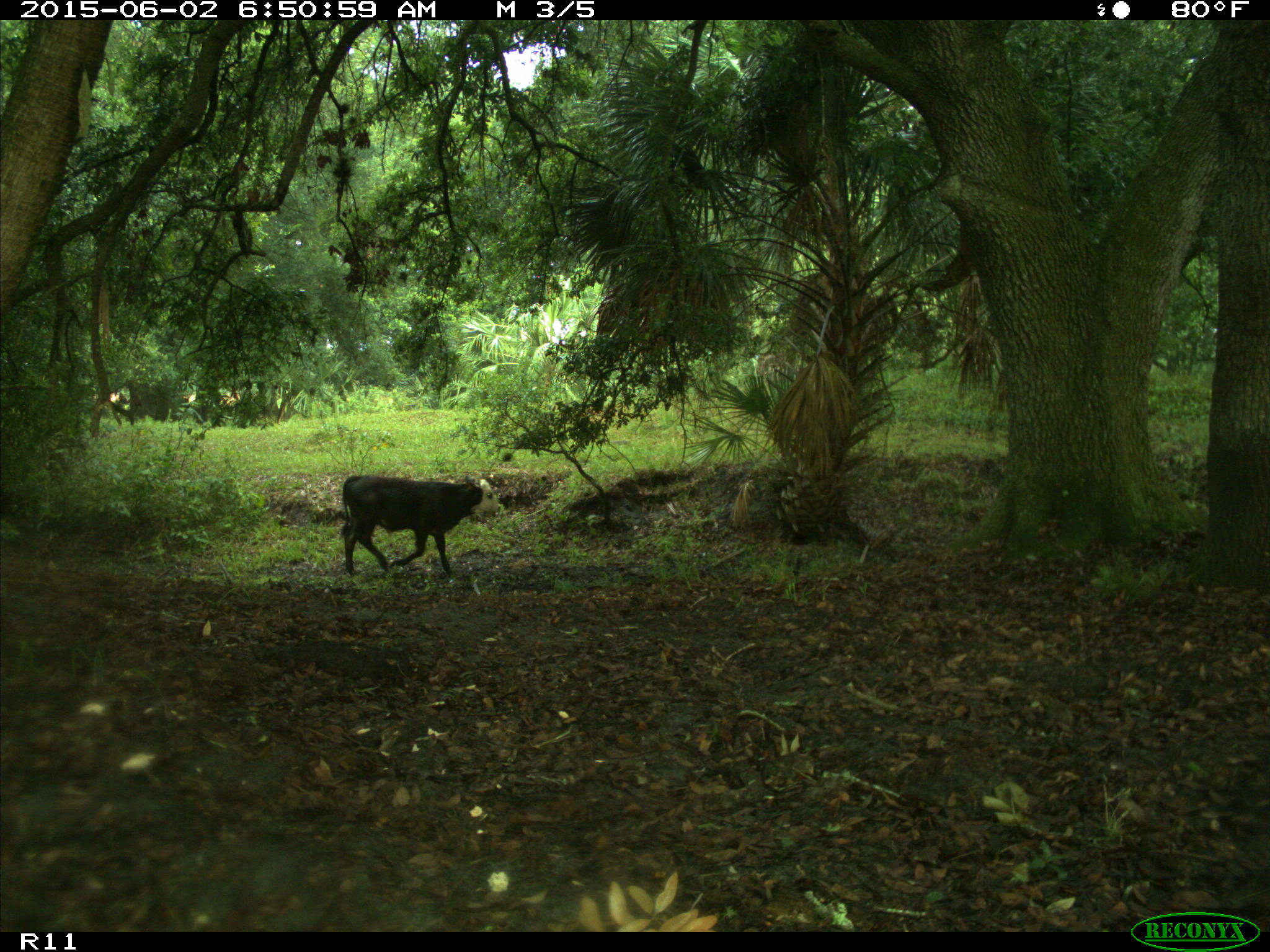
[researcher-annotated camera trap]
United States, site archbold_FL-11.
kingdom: Animalia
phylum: Chordata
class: Mammalia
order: Artiodactyla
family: Bovidae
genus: Bos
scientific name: Bos taurus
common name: domestic cow